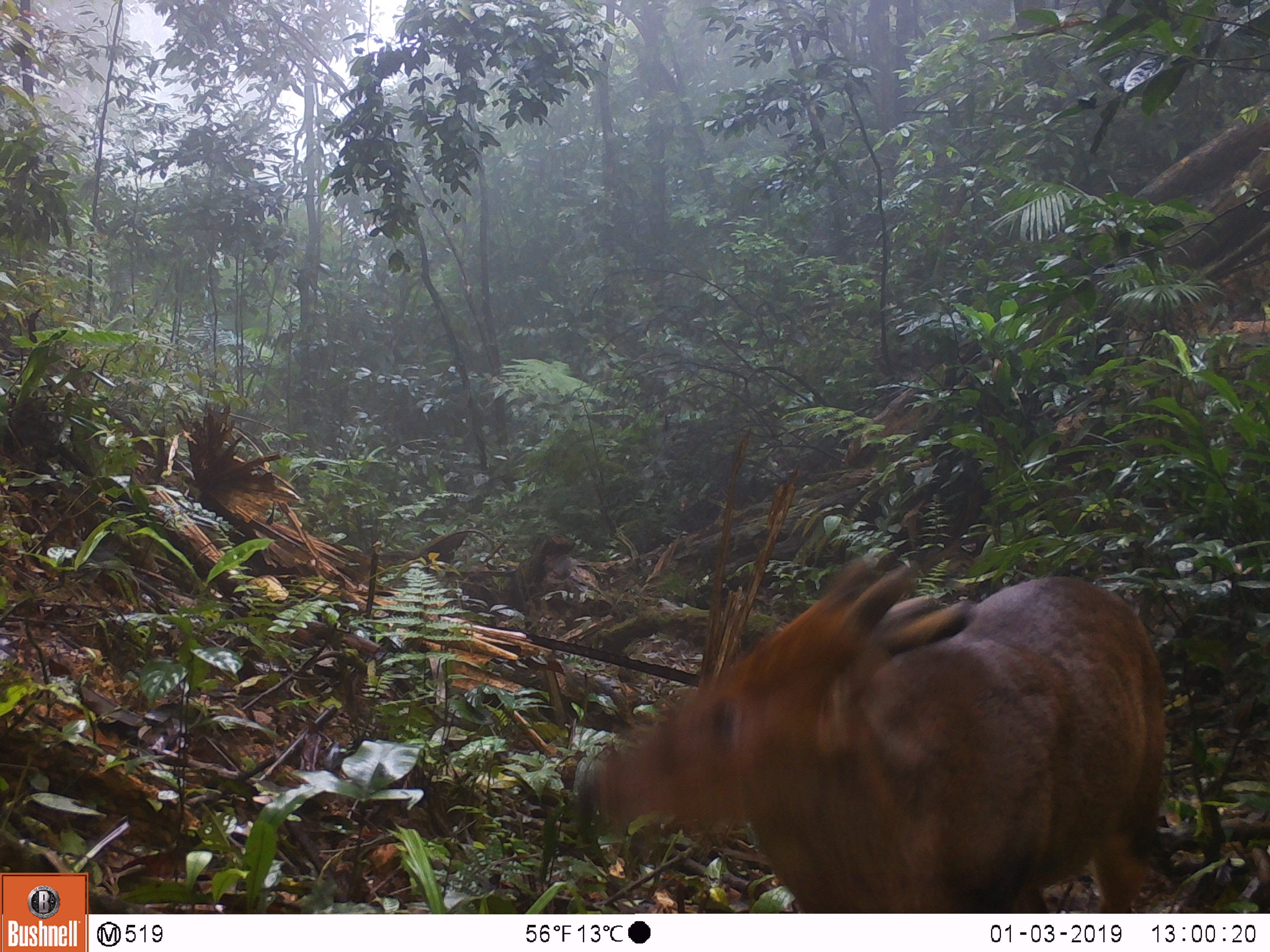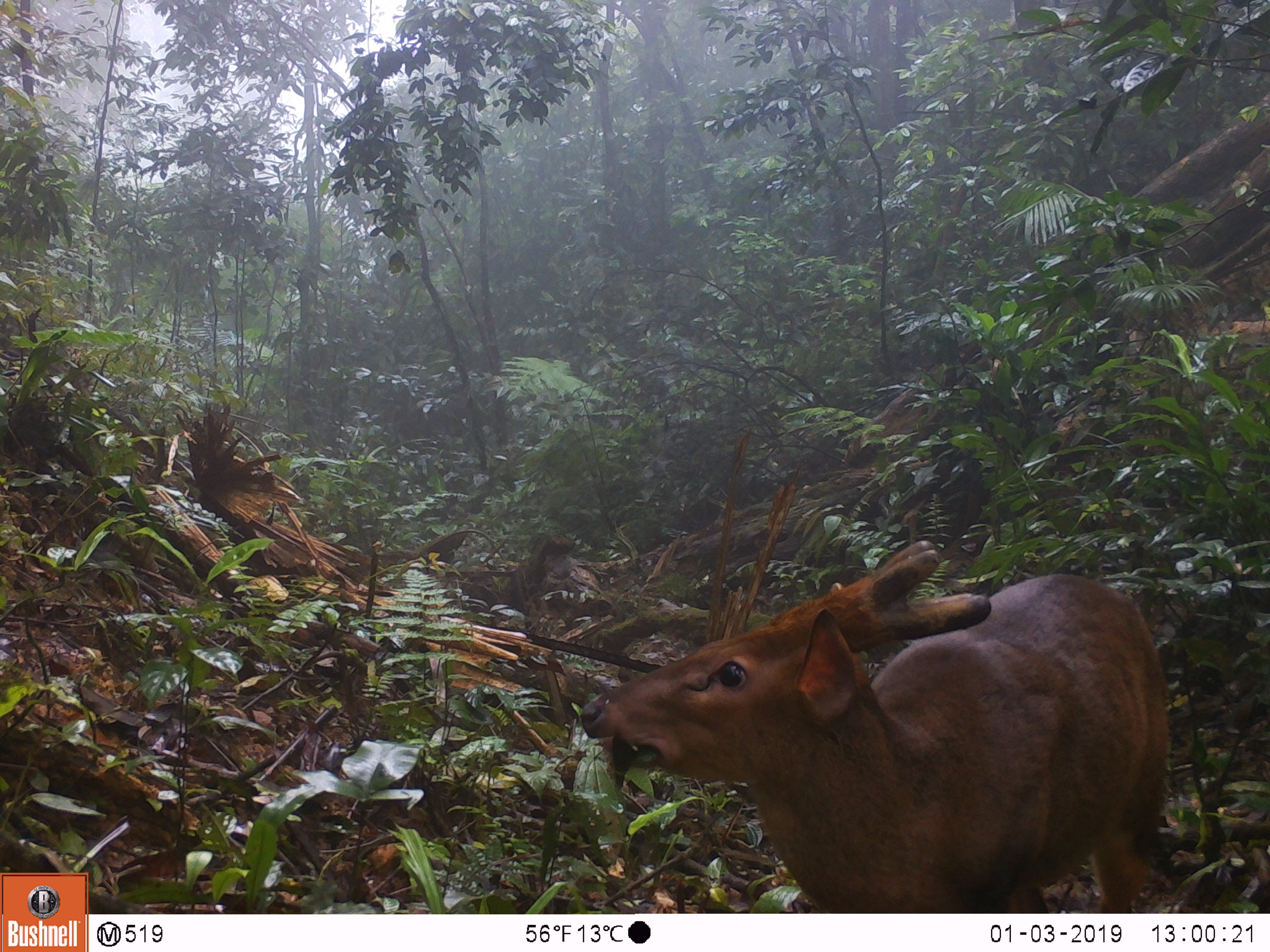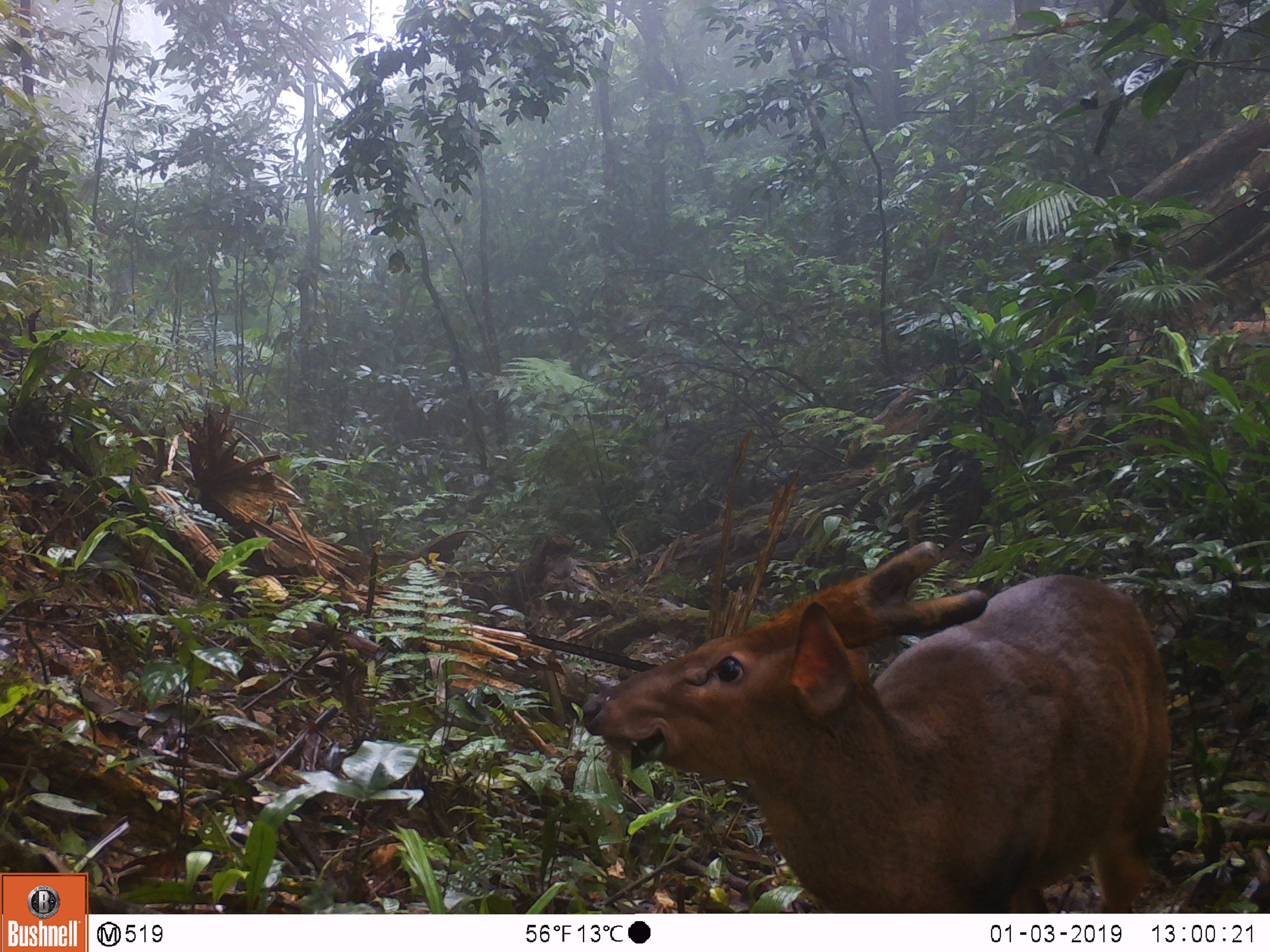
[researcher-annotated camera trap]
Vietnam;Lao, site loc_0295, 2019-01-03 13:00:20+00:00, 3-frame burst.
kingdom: Animalia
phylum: Chordata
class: Mammalia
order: Artiodactyla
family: Cervidae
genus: Muntiacus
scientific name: Muntiacus vuquangensis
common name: large-antlered muntjac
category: large antlered muntjac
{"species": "large antlered muntjac (large-antlered muntjac) (Muntiacus vuquangensis)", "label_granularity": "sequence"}